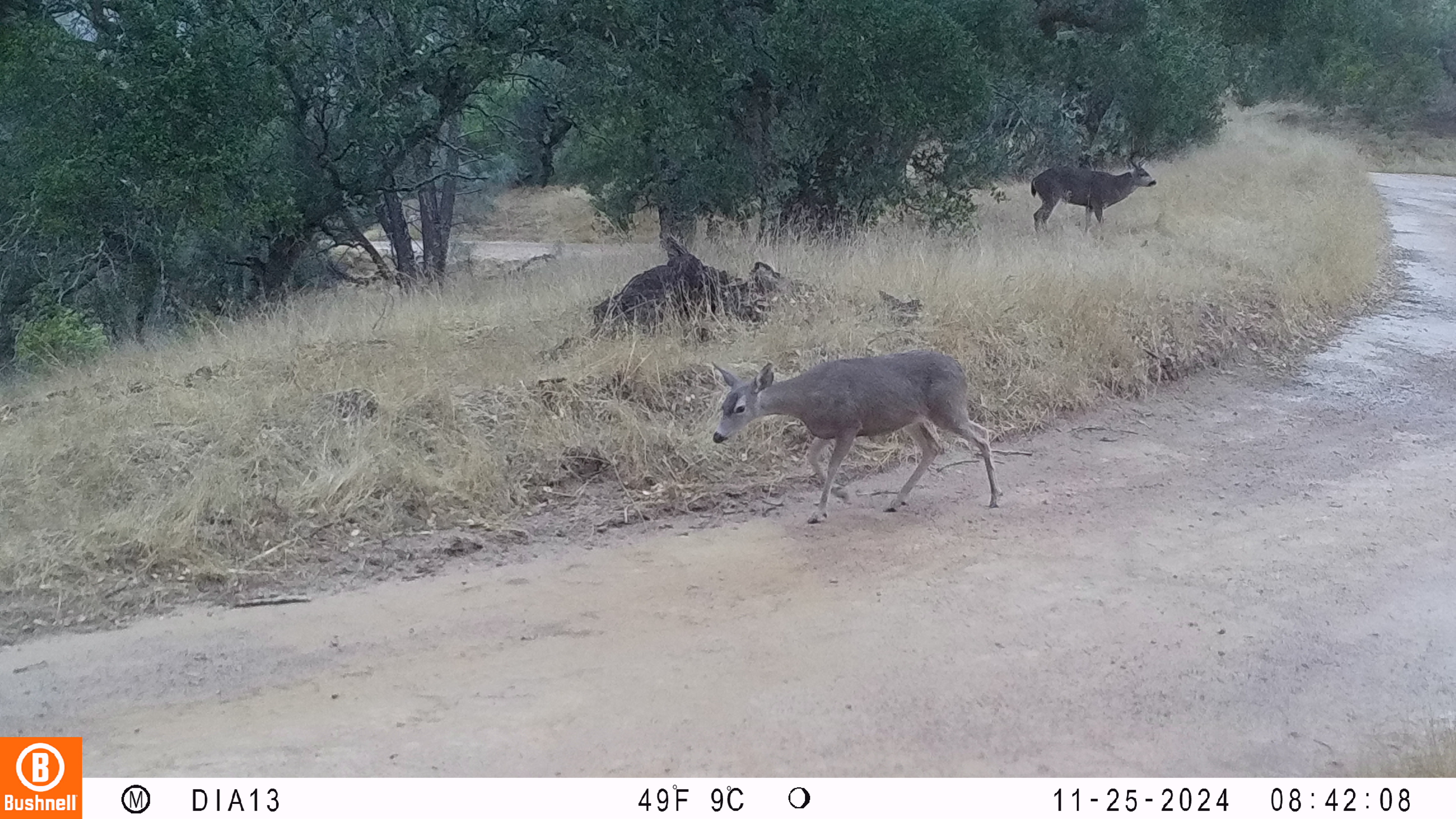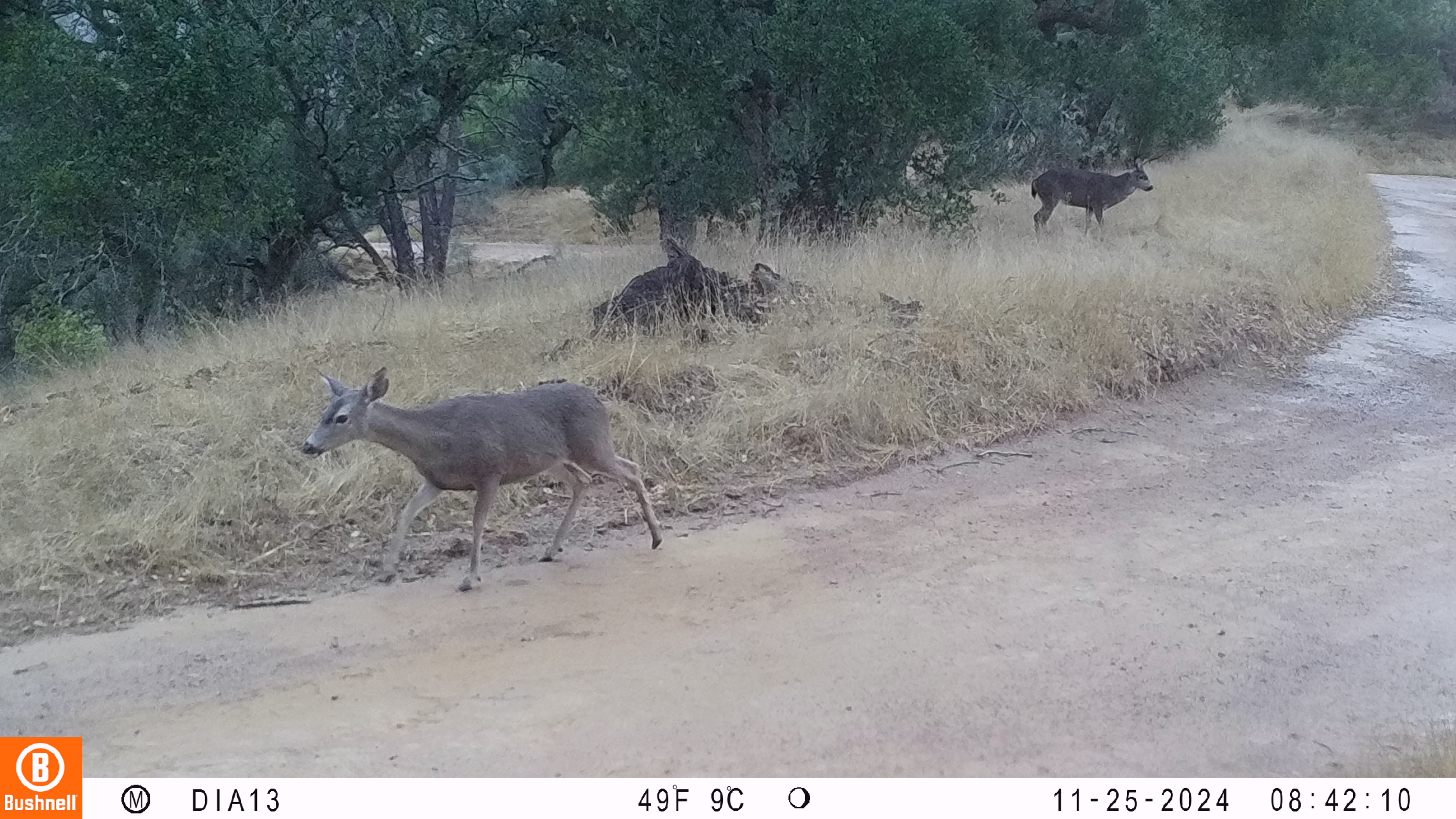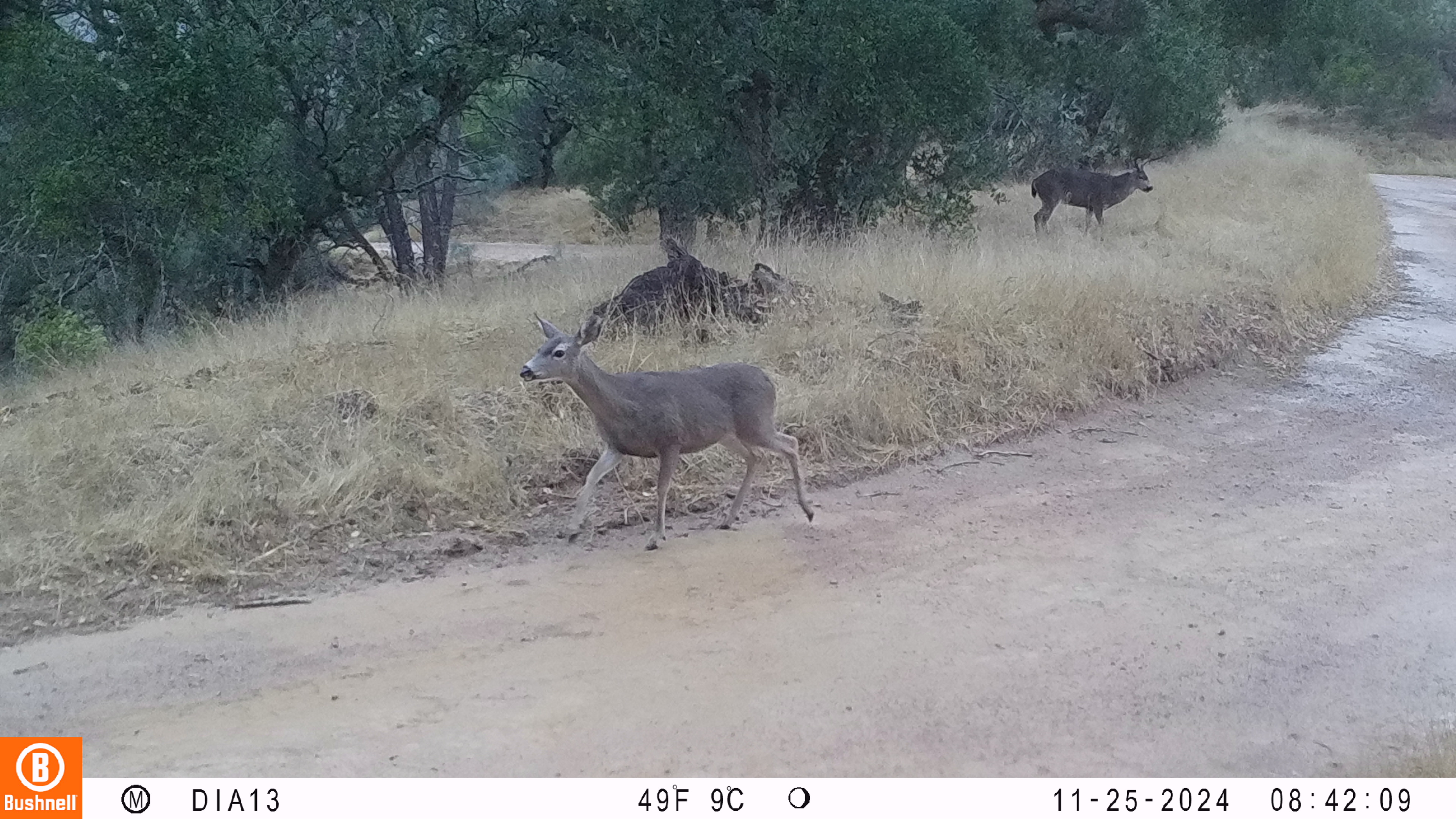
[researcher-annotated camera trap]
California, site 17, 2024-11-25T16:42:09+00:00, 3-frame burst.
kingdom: Animalia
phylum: Chordata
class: Mammalia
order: Artiodactyla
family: Cervidae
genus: Odocoileus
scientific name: Odocoileus hemionus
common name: mule deer